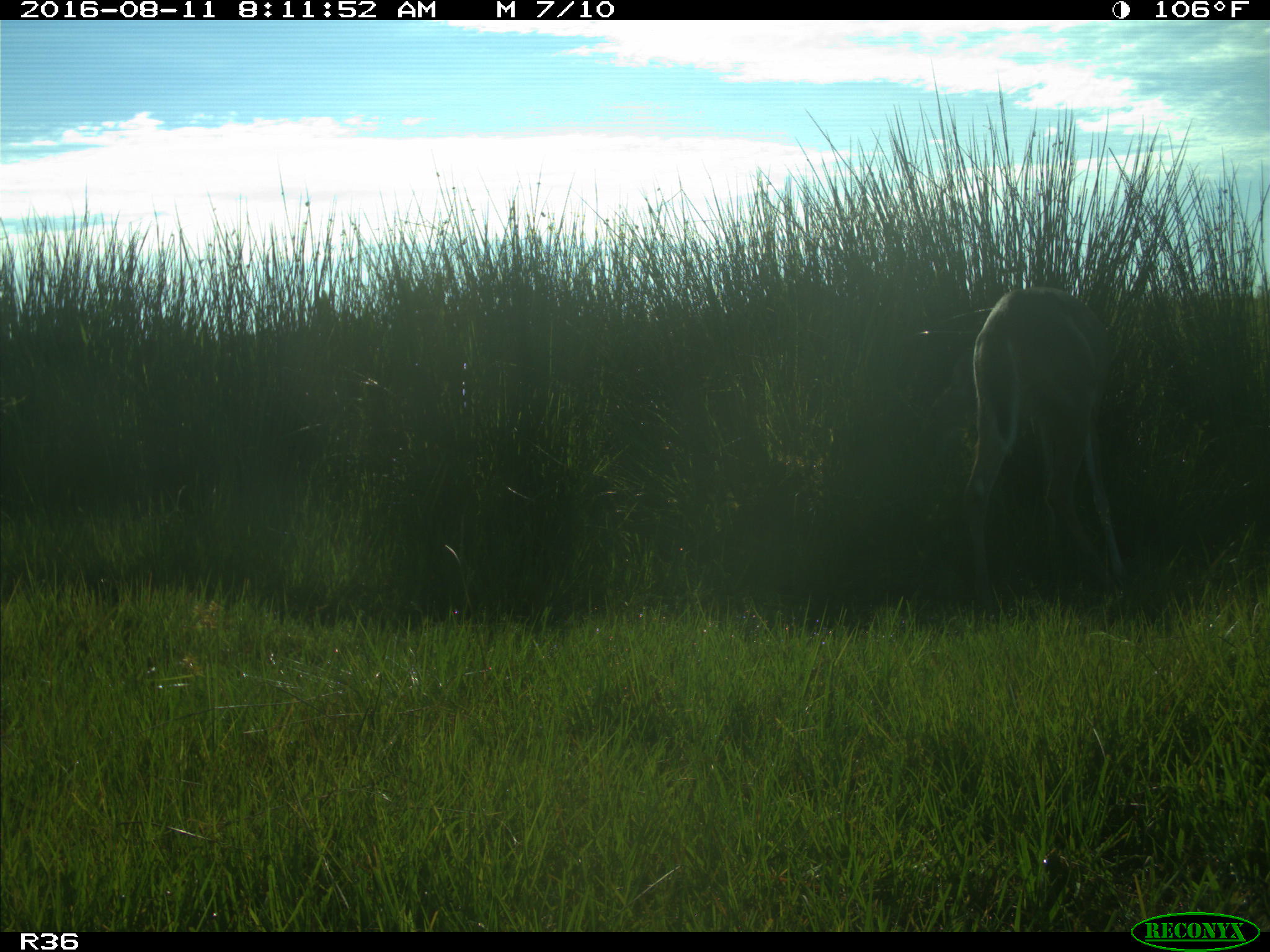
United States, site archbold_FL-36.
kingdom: Animalia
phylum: Chordata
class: Mammalia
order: Artiodactyla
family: Cervidae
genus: Odocoileus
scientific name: Odocoileus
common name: deer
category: unidentified deer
Unidentified deer (deer) (Odocoileus).